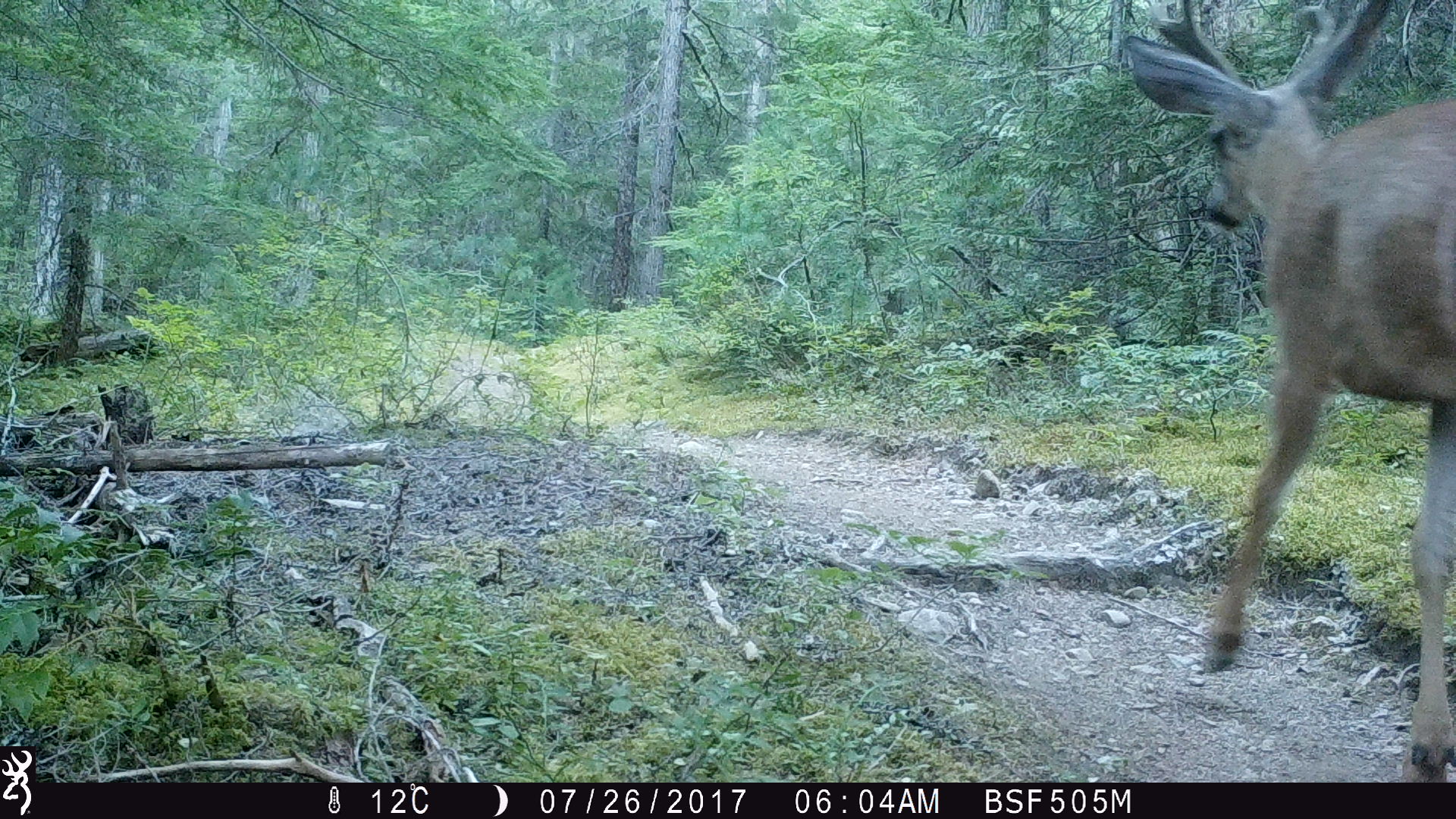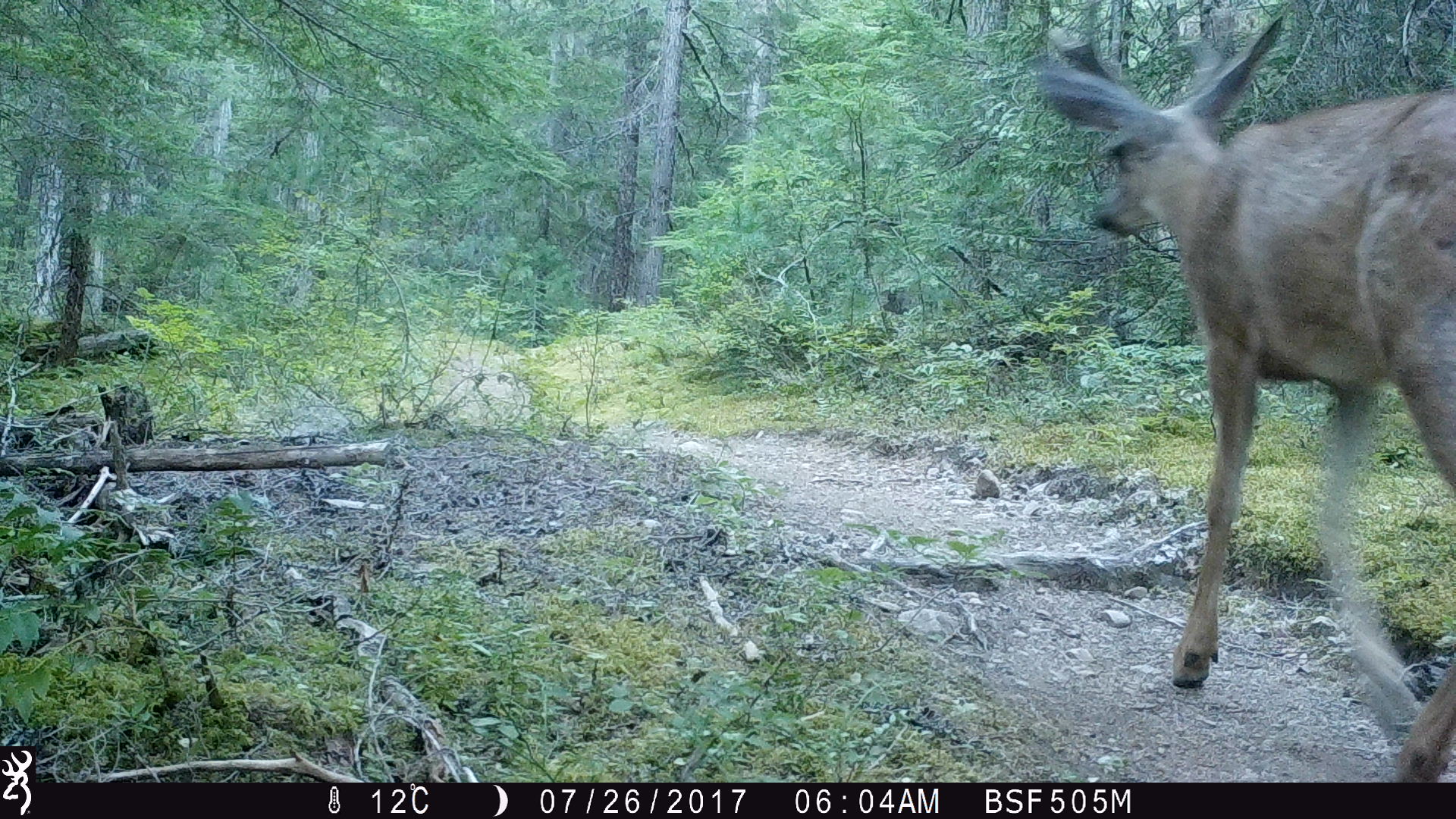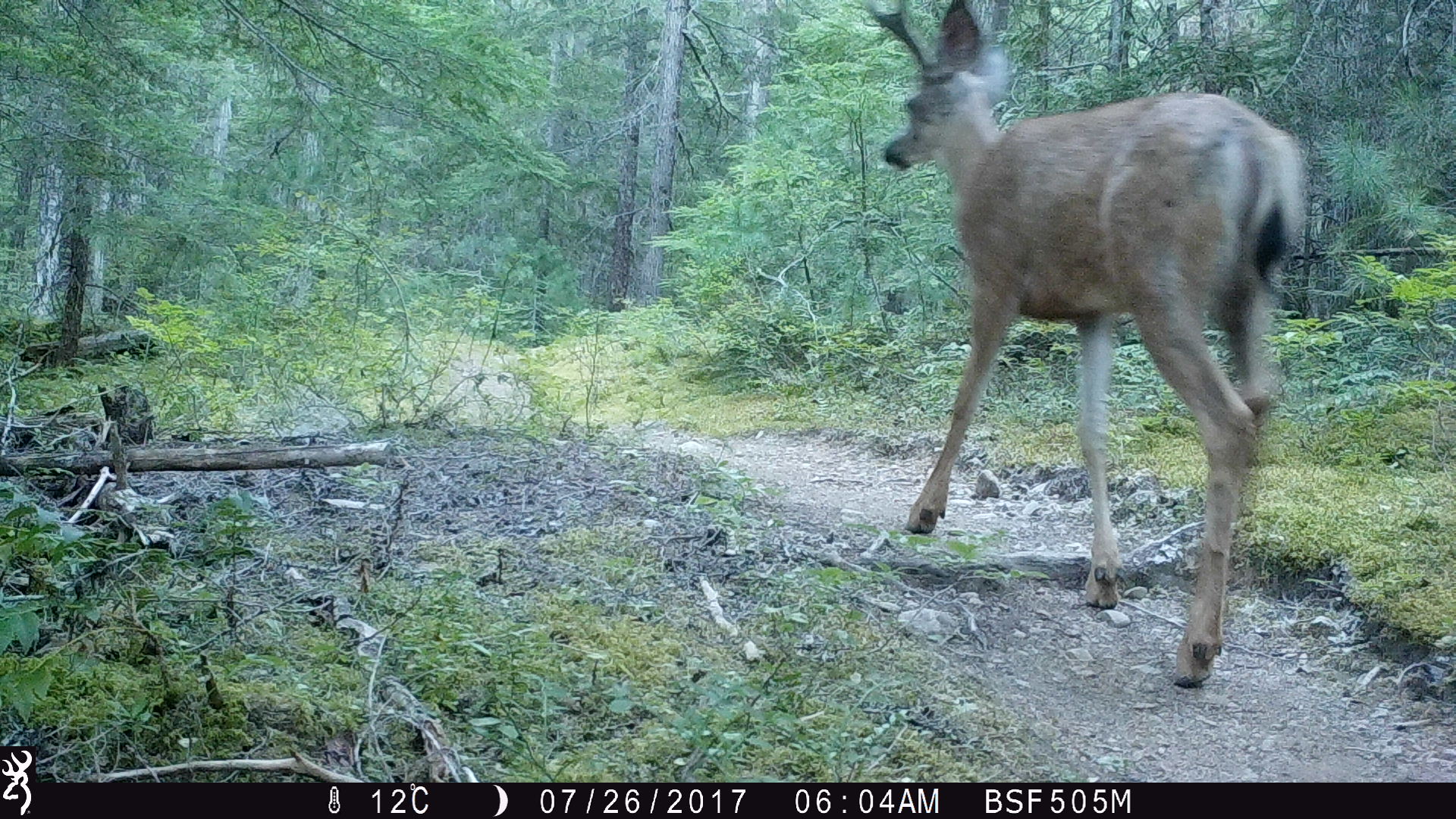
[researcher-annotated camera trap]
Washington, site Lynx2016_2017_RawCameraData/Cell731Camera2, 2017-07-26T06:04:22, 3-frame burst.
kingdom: Animalia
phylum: Chordata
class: Mammalia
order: Artiodactyla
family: Cervidae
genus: Odocoileus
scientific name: Odocoileus hemionus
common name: mule deer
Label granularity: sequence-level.